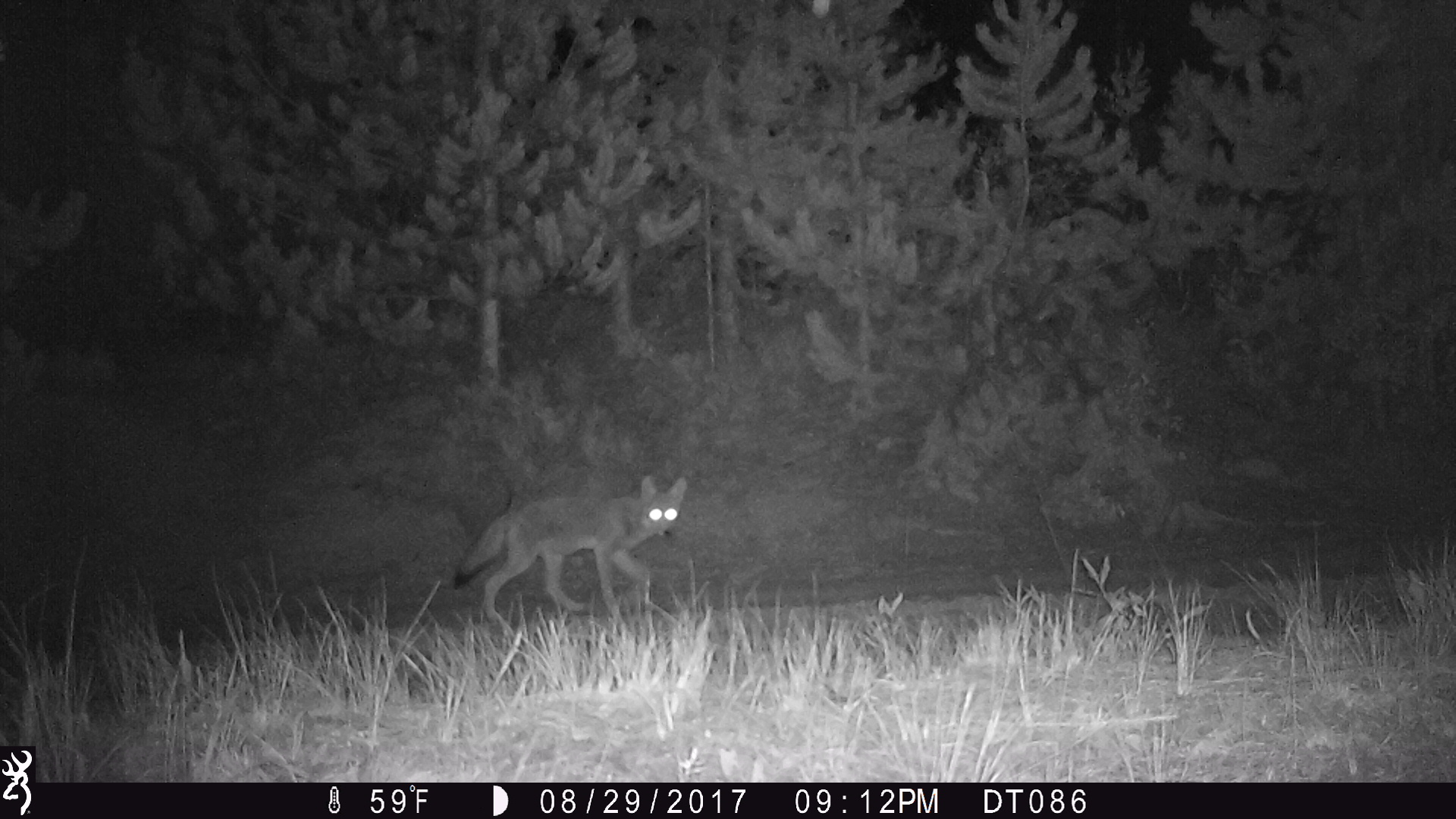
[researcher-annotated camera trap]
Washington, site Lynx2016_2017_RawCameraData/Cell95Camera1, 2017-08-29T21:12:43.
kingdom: Animalia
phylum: Chordata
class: Mammalia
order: Carnivora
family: Canidae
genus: Canis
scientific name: Canis latrans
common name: coyote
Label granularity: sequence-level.